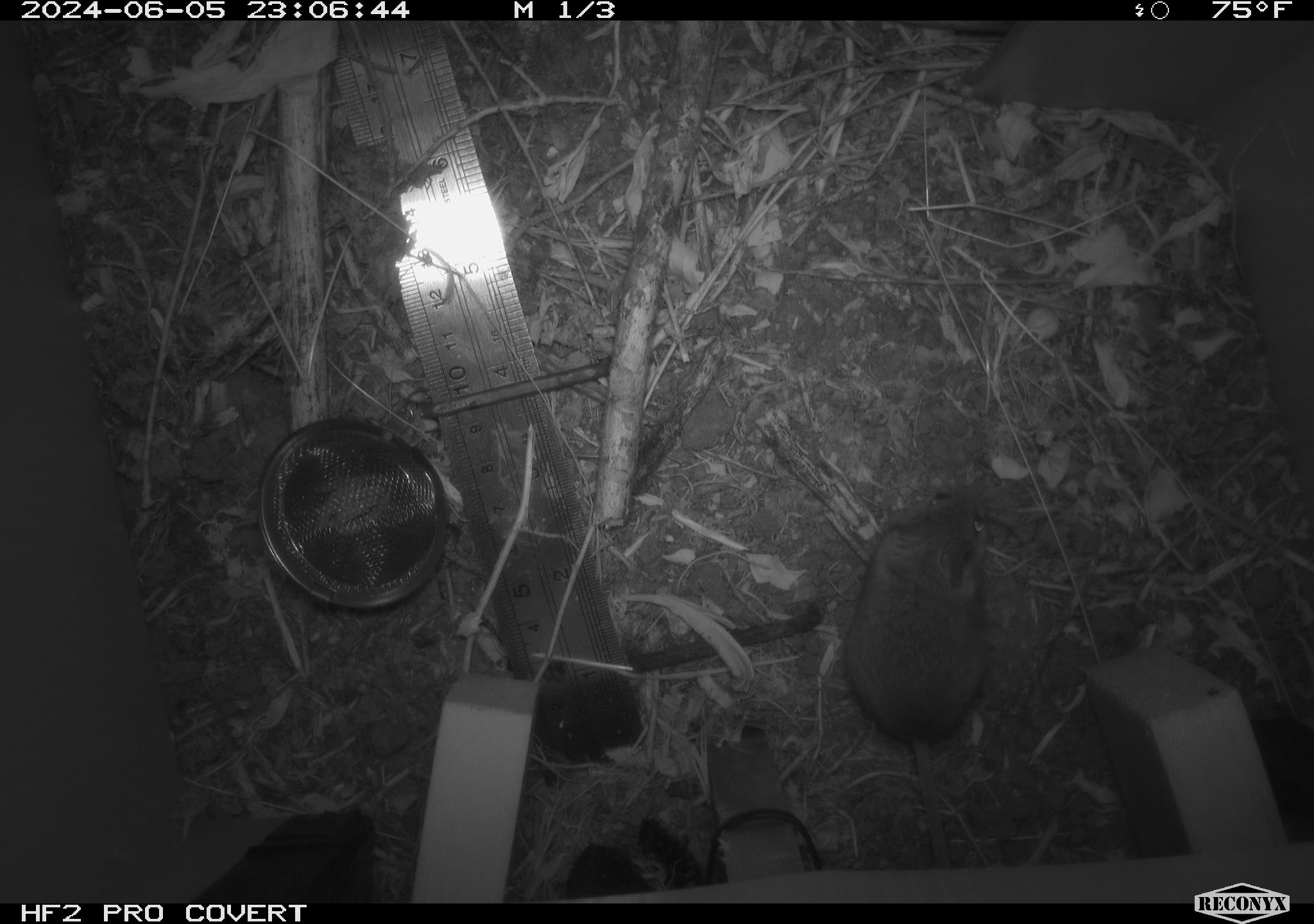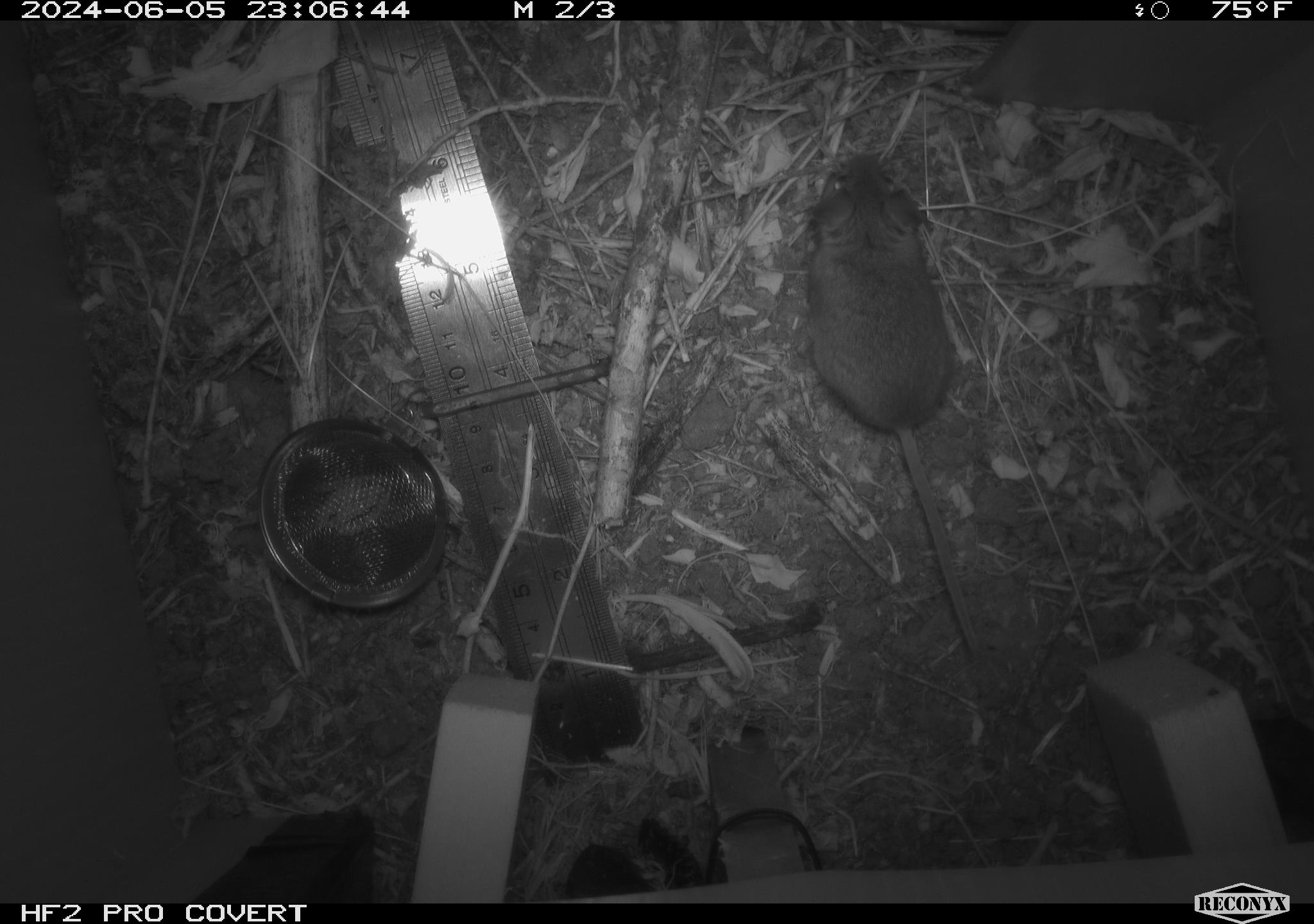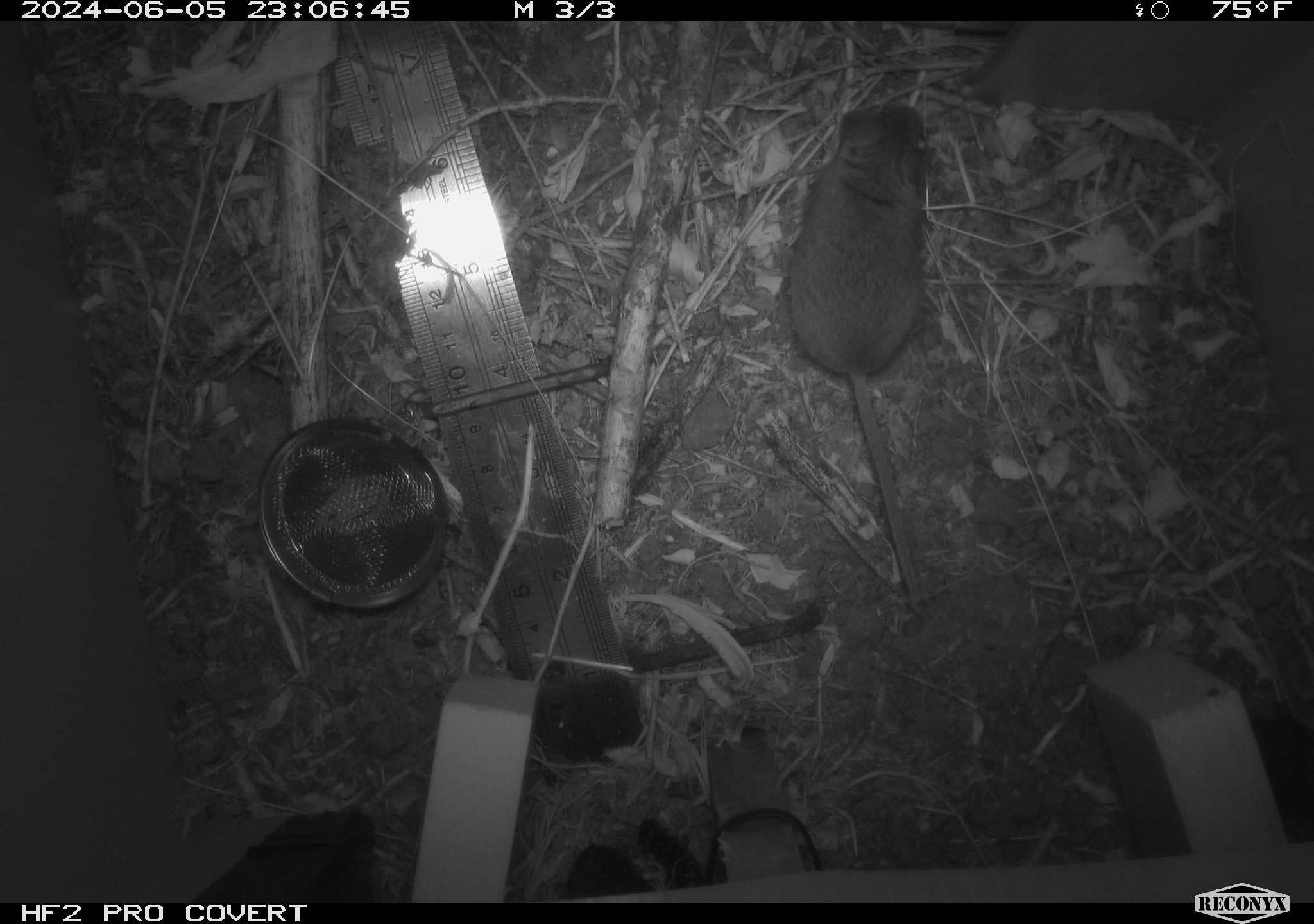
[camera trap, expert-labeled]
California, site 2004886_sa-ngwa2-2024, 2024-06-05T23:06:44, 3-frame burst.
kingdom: Animalia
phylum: Chordata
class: Mammalia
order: Rodentia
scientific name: Rodentia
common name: mouse species